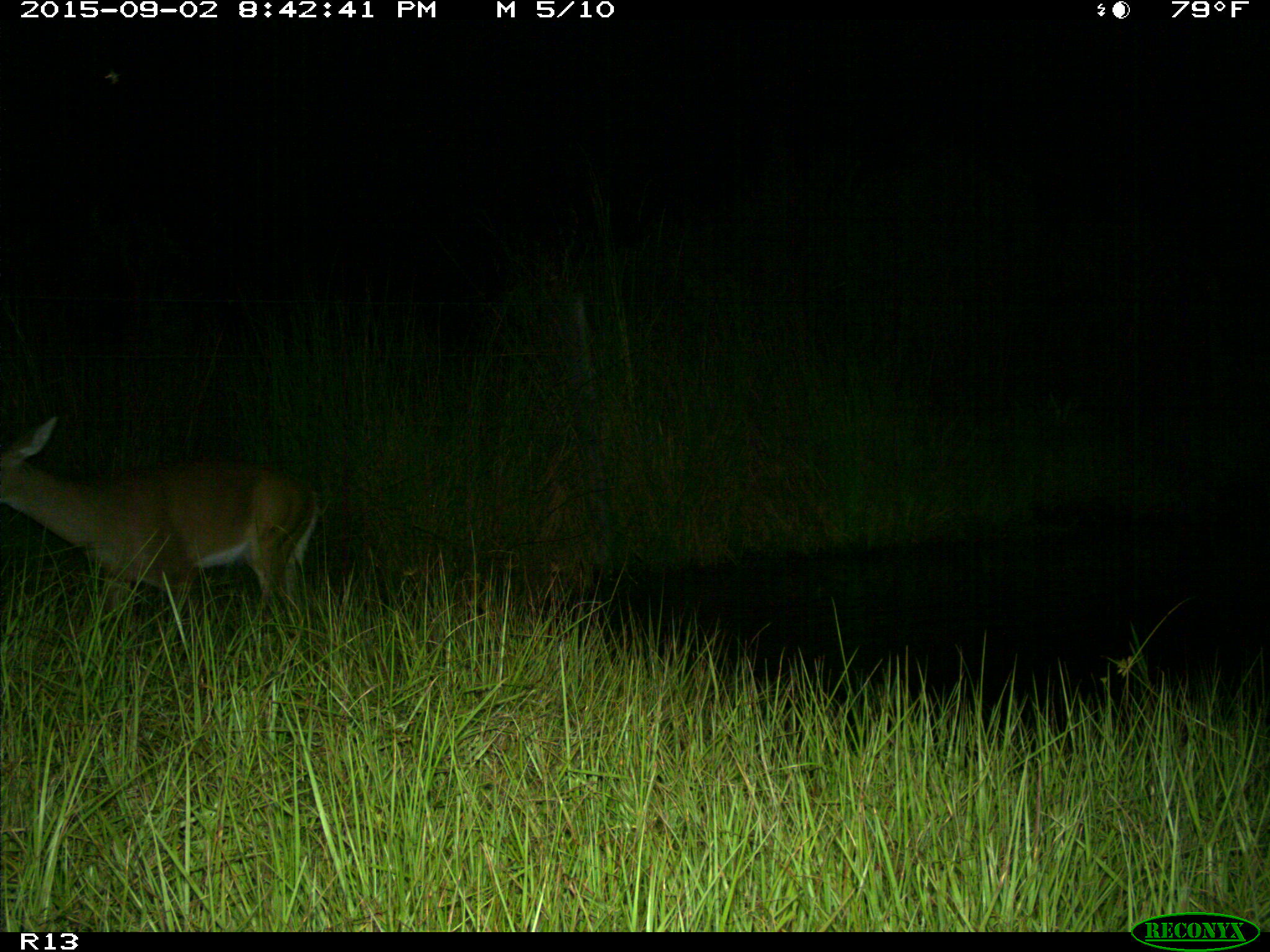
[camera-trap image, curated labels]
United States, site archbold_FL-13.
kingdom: Animalia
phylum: Chordata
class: Mammalia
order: Artiodactyla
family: Cervidae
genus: Odocoileus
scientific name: Odocoileus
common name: deer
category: unidentified deer